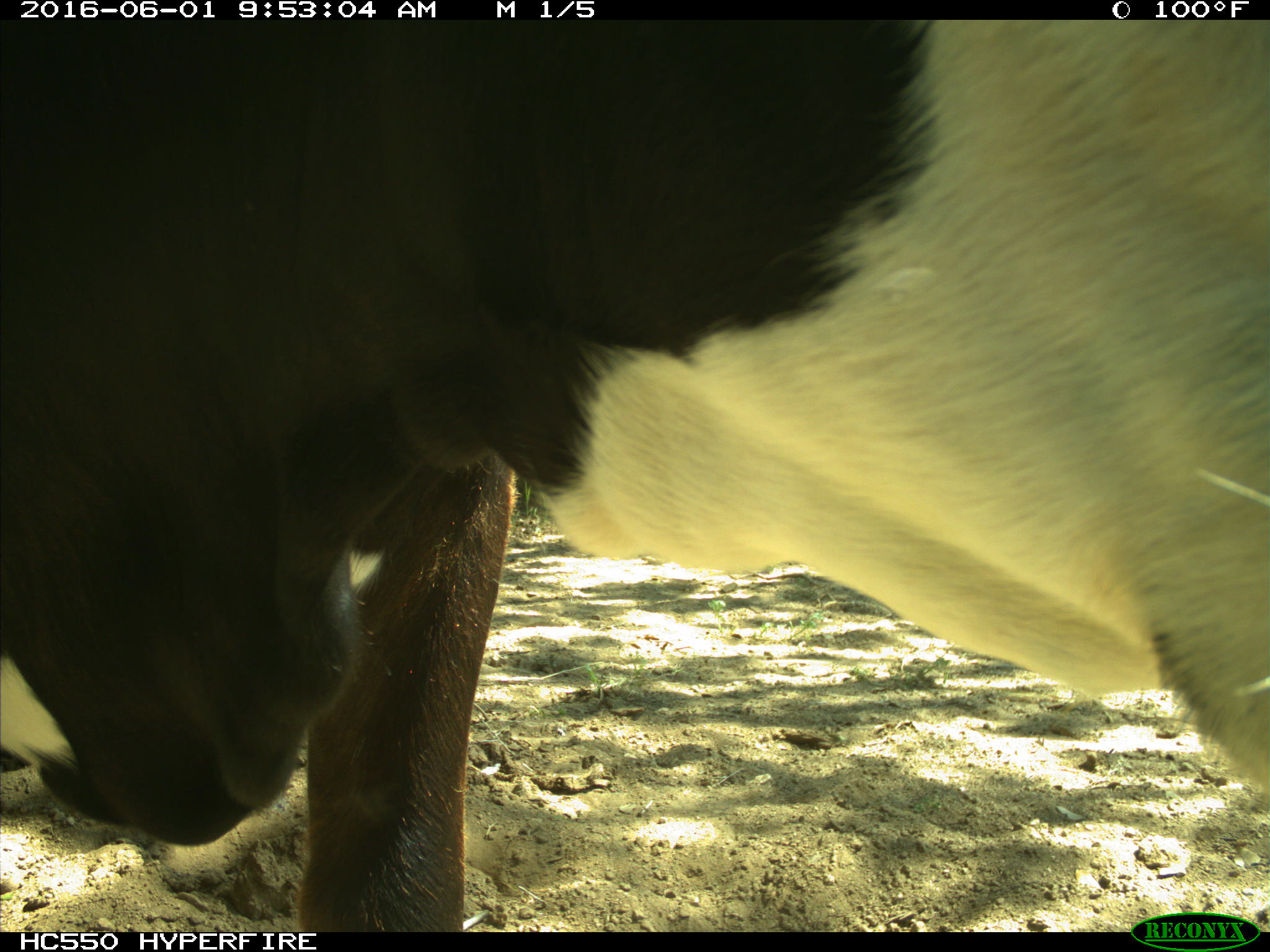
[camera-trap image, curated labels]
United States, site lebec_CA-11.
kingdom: Animalia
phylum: Chordata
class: Mammalia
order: Artiodactyla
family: Bovidae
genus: Bos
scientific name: Bos taurus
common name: domestic cow